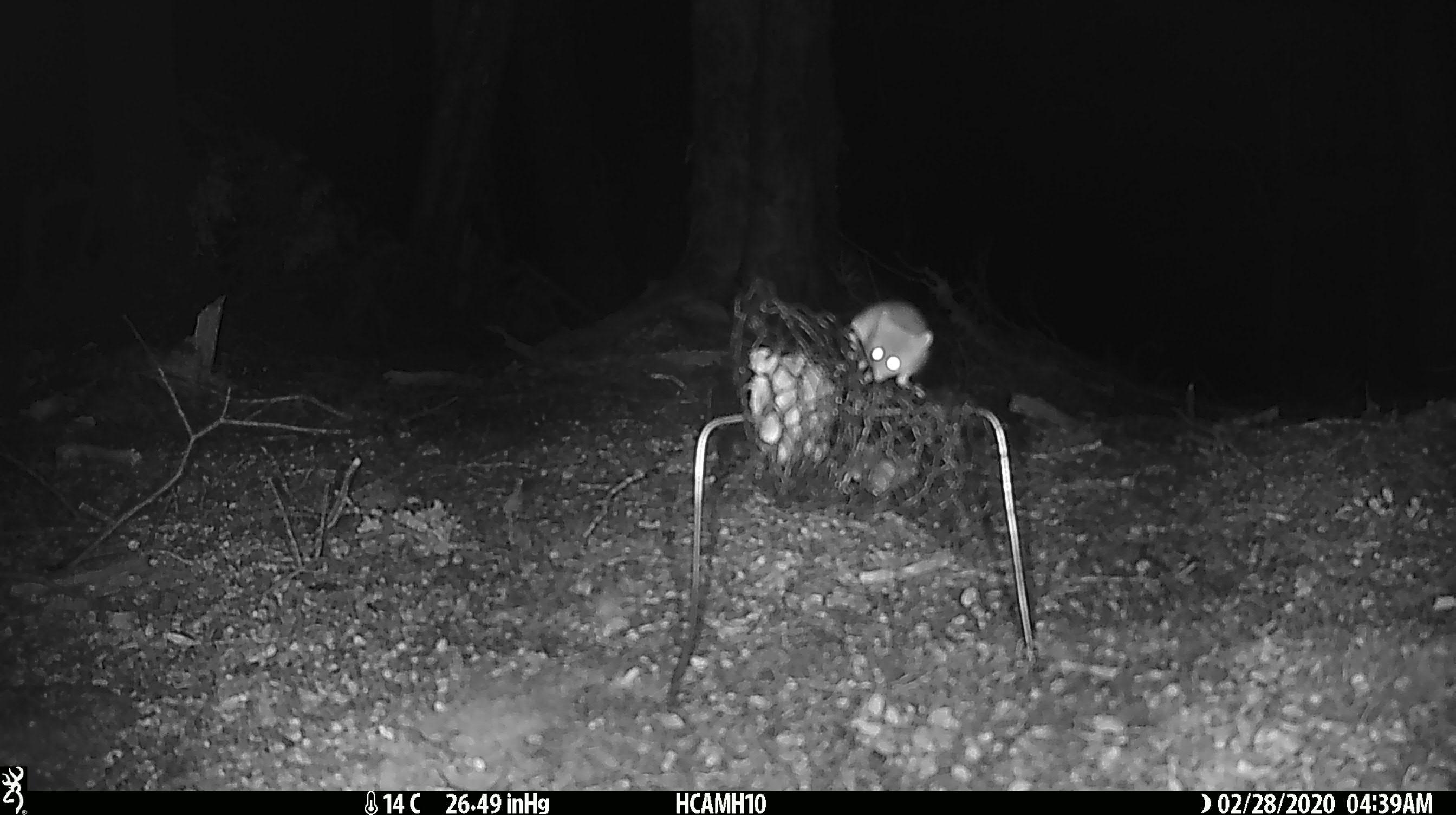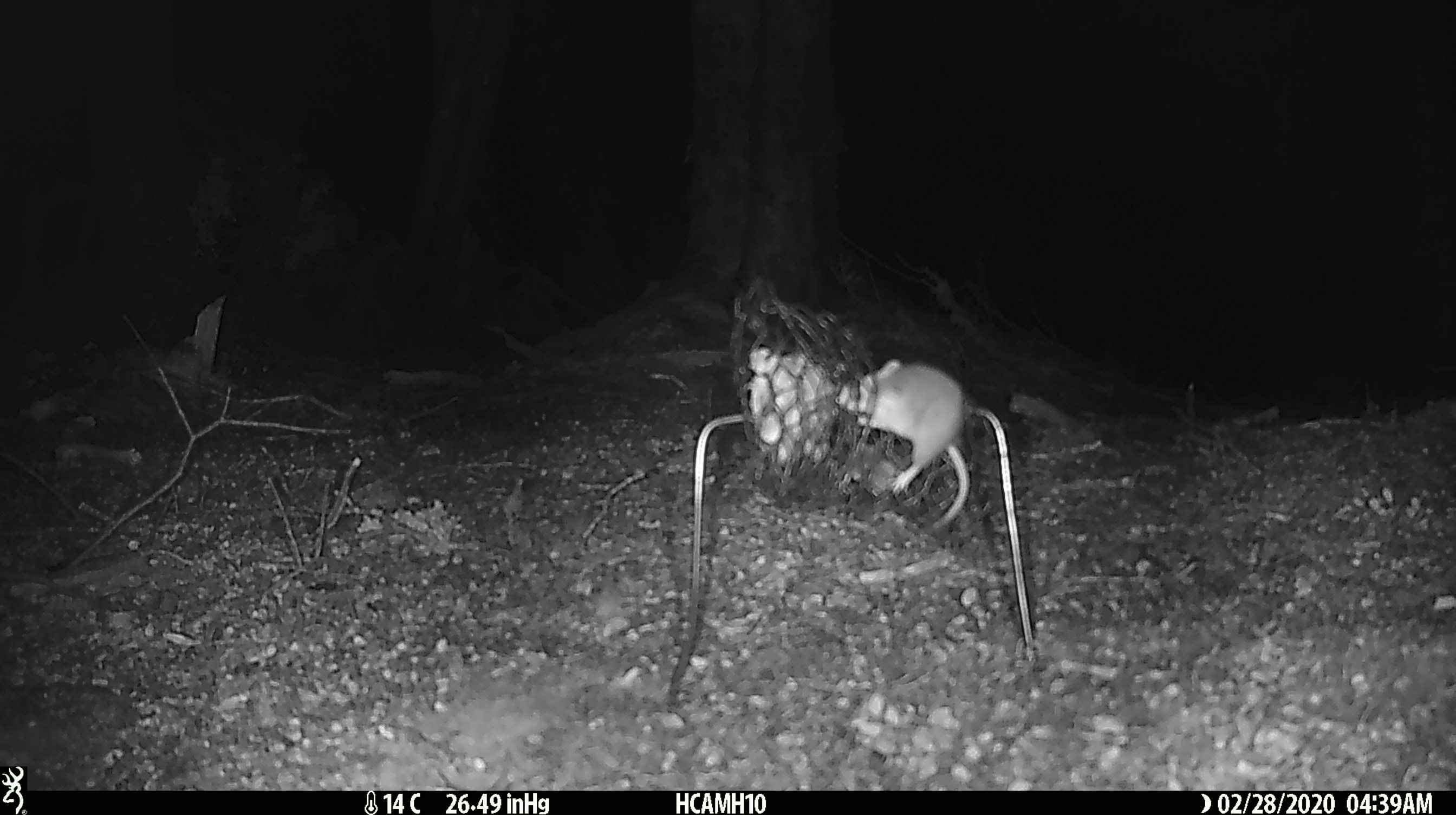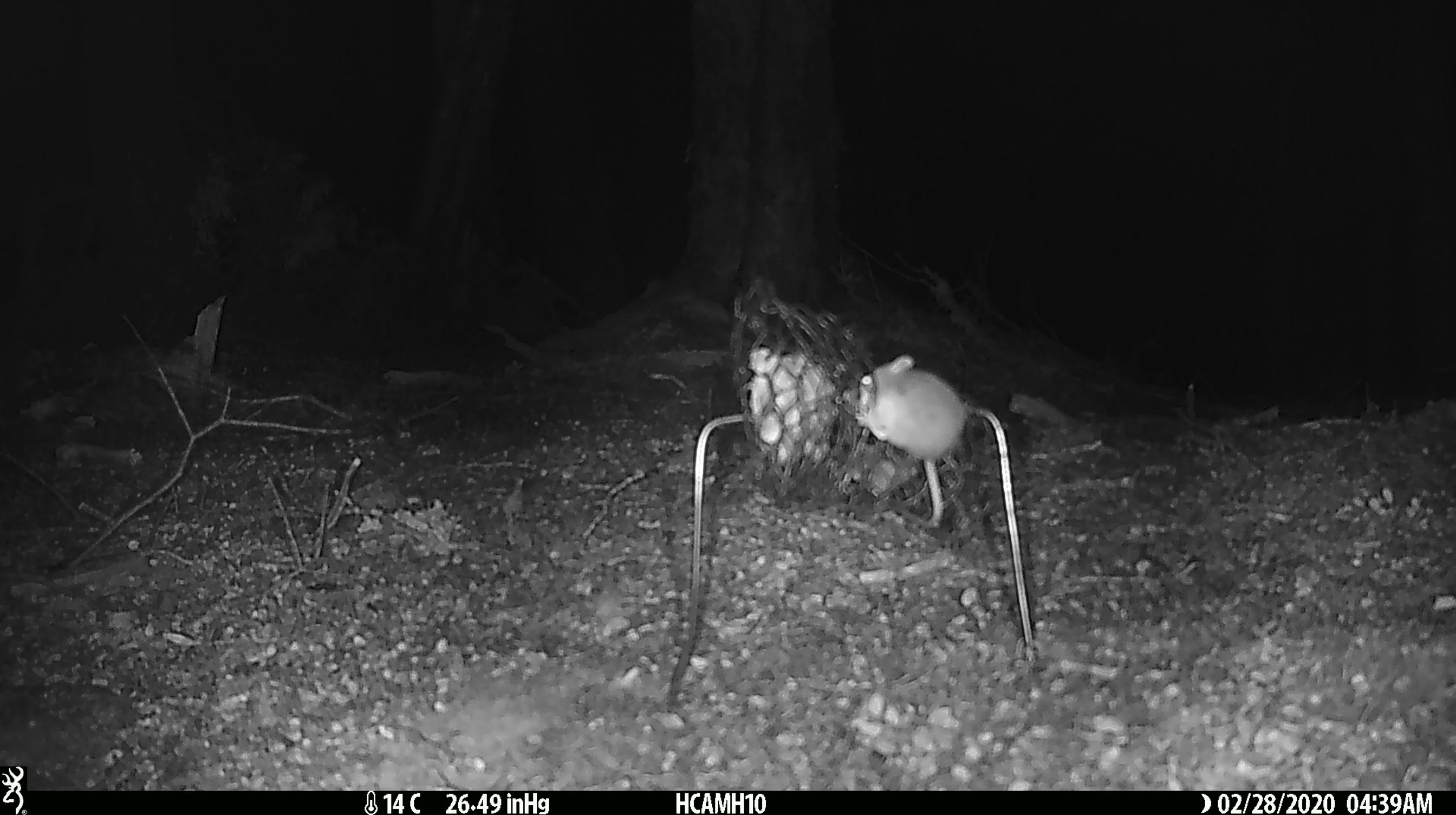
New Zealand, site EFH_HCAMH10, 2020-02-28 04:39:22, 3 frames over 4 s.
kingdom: Animalia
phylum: Chordata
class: Mammalia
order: Rodentia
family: Muridae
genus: Mus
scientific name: Mus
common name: mouse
Mouse (Mus).